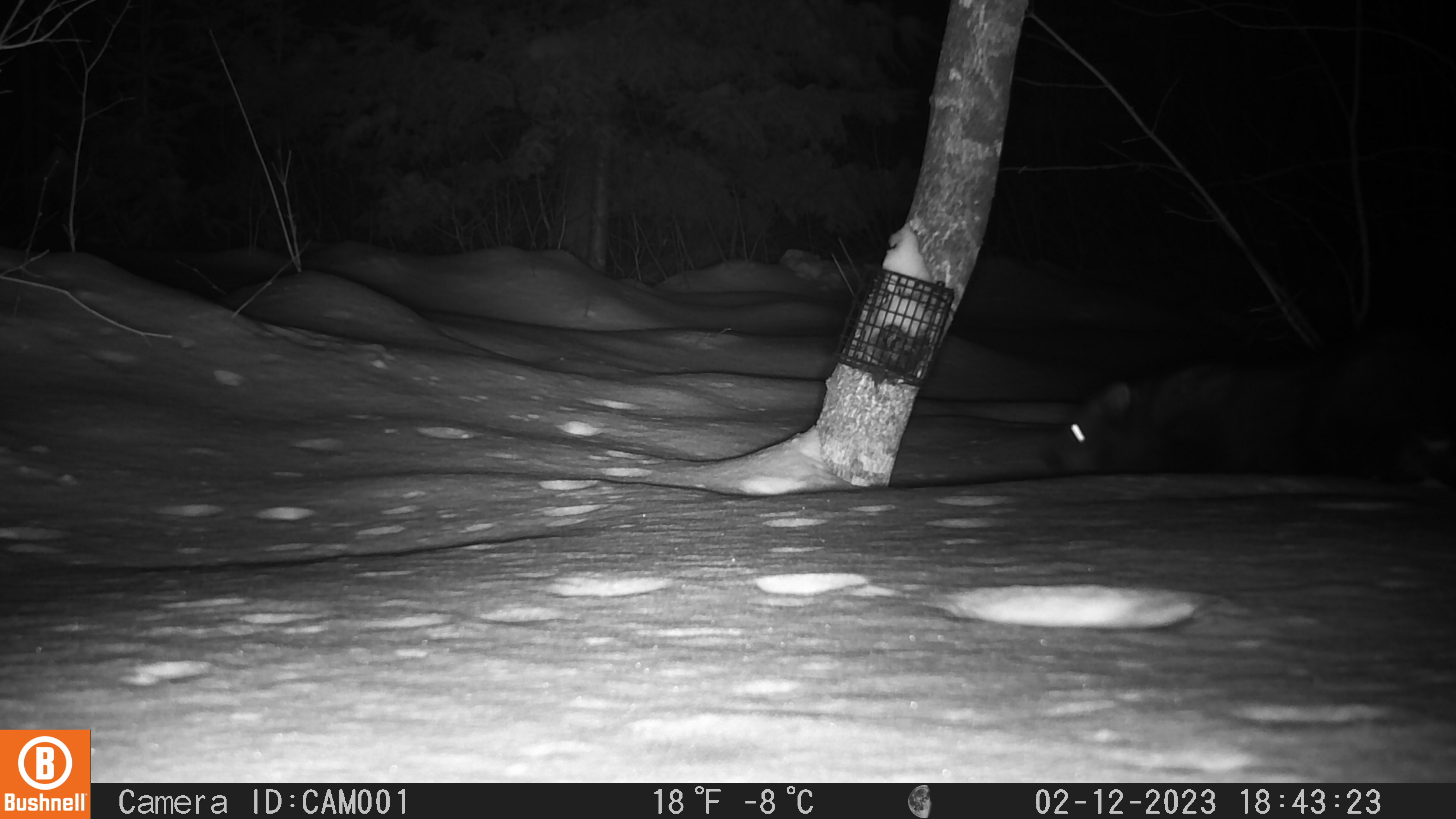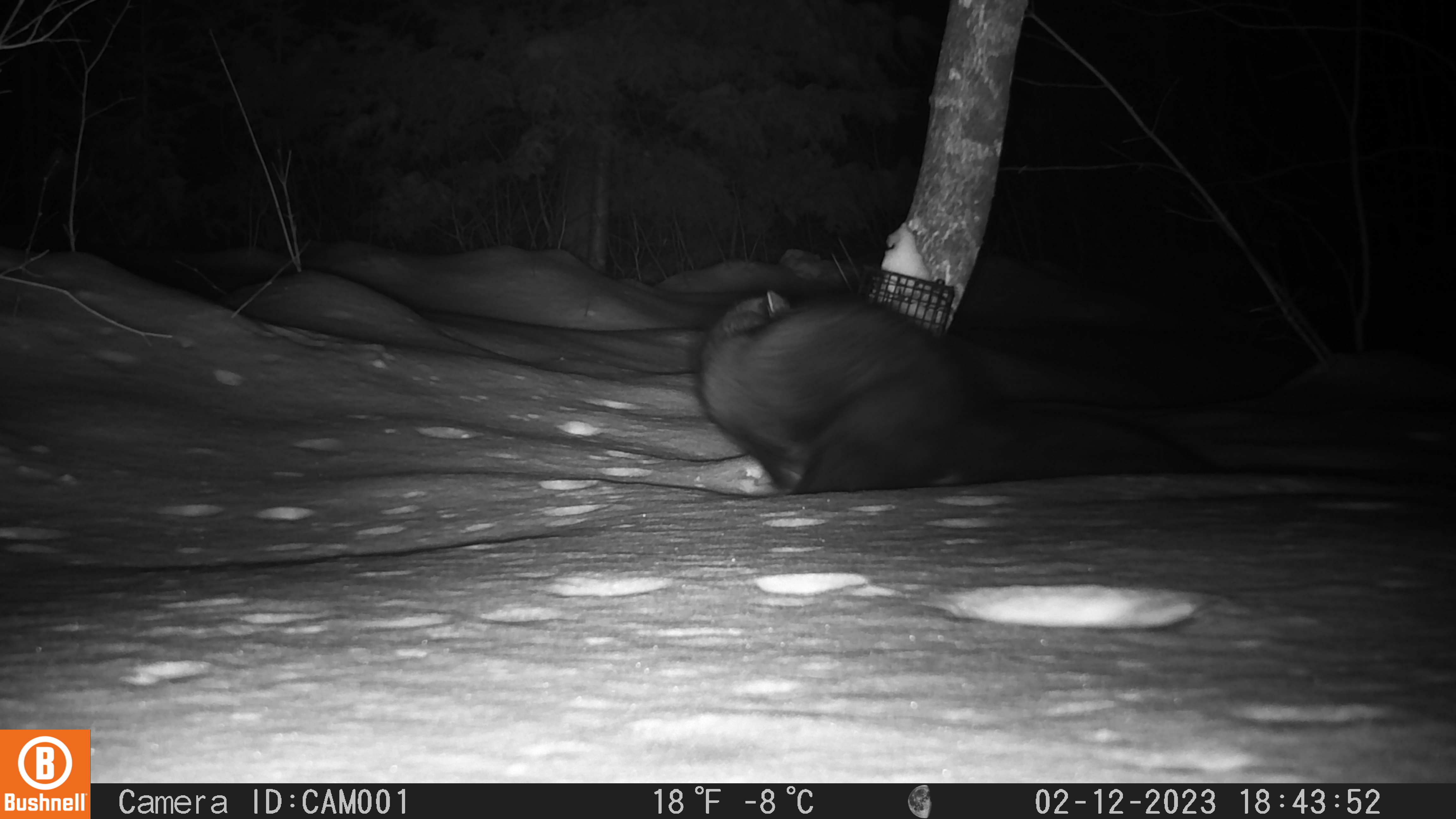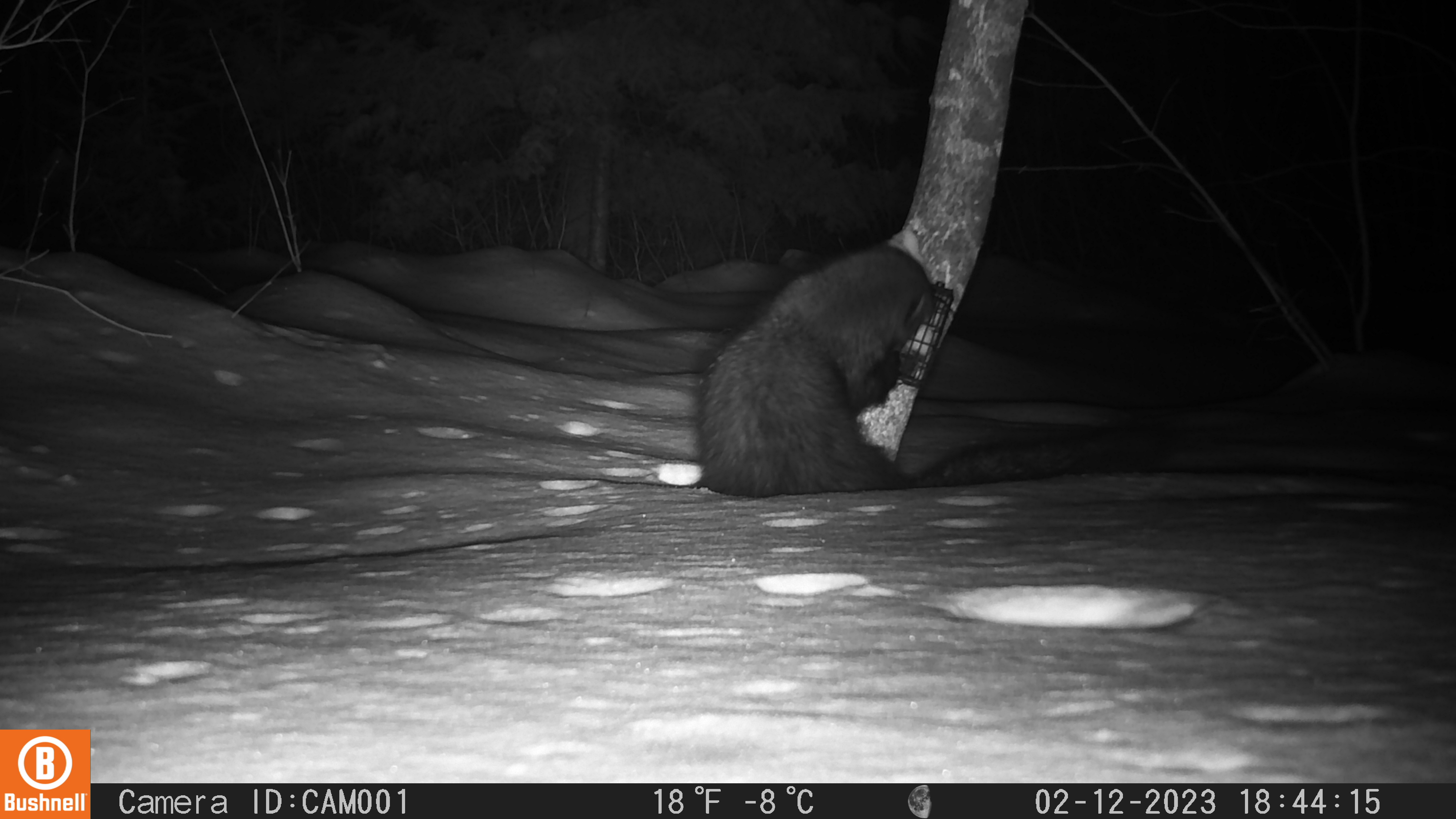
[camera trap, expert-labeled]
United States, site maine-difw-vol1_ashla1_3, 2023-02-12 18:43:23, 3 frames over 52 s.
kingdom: Animalia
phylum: Chordata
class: Mammalia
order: Carnivora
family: Mustelidae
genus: Pekania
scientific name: Pekania pennanti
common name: fisher